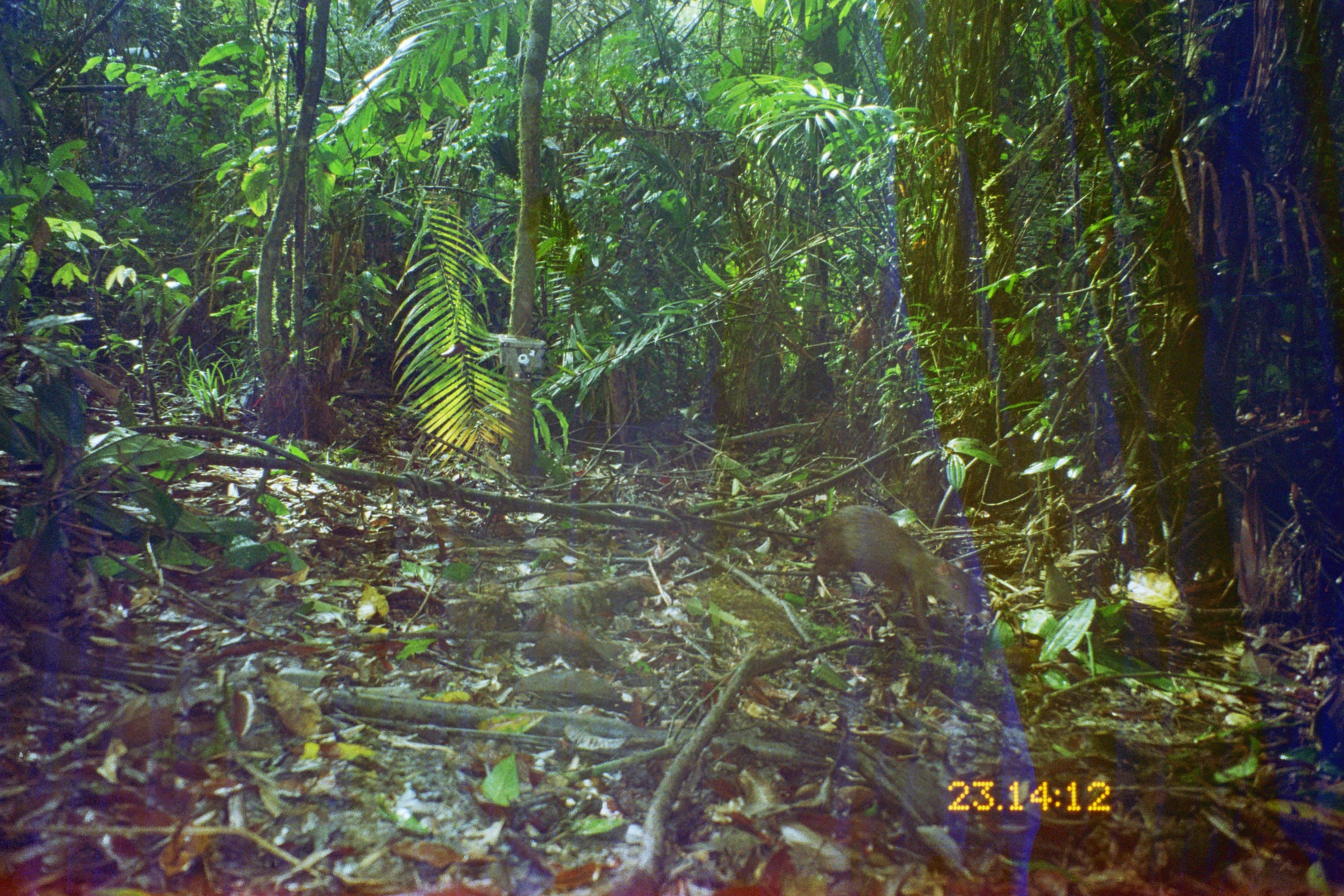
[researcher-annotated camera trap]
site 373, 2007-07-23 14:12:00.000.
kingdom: Animalia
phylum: Chordata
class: Mammalia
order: Rodentia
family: Dasyproctidae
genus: Dasyprocta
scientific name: Dasyprocta punctata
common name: central american agouti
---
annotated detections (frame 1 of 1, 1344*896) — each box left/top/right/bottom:
dasyprocta punctata: 799/503/984/649